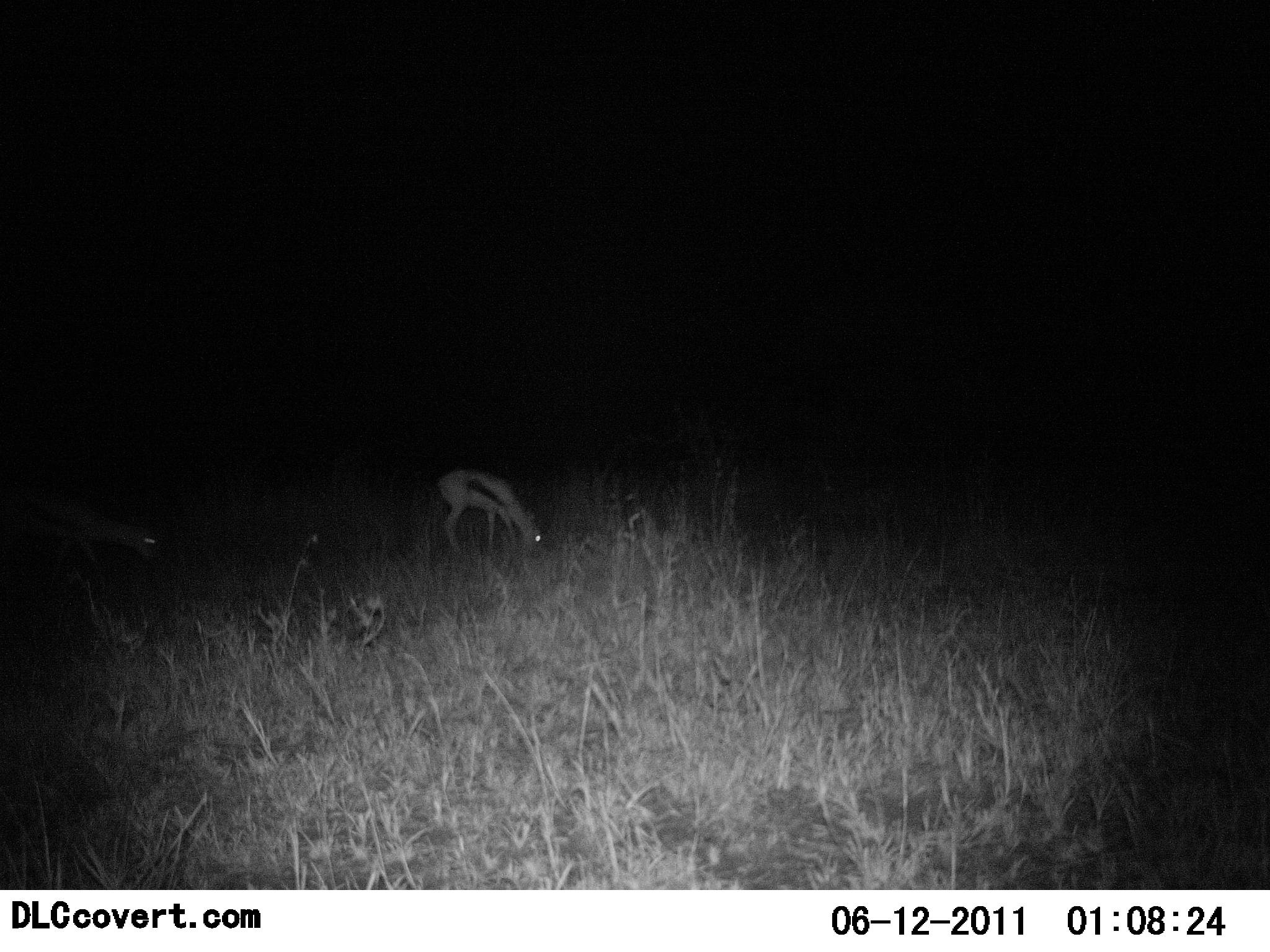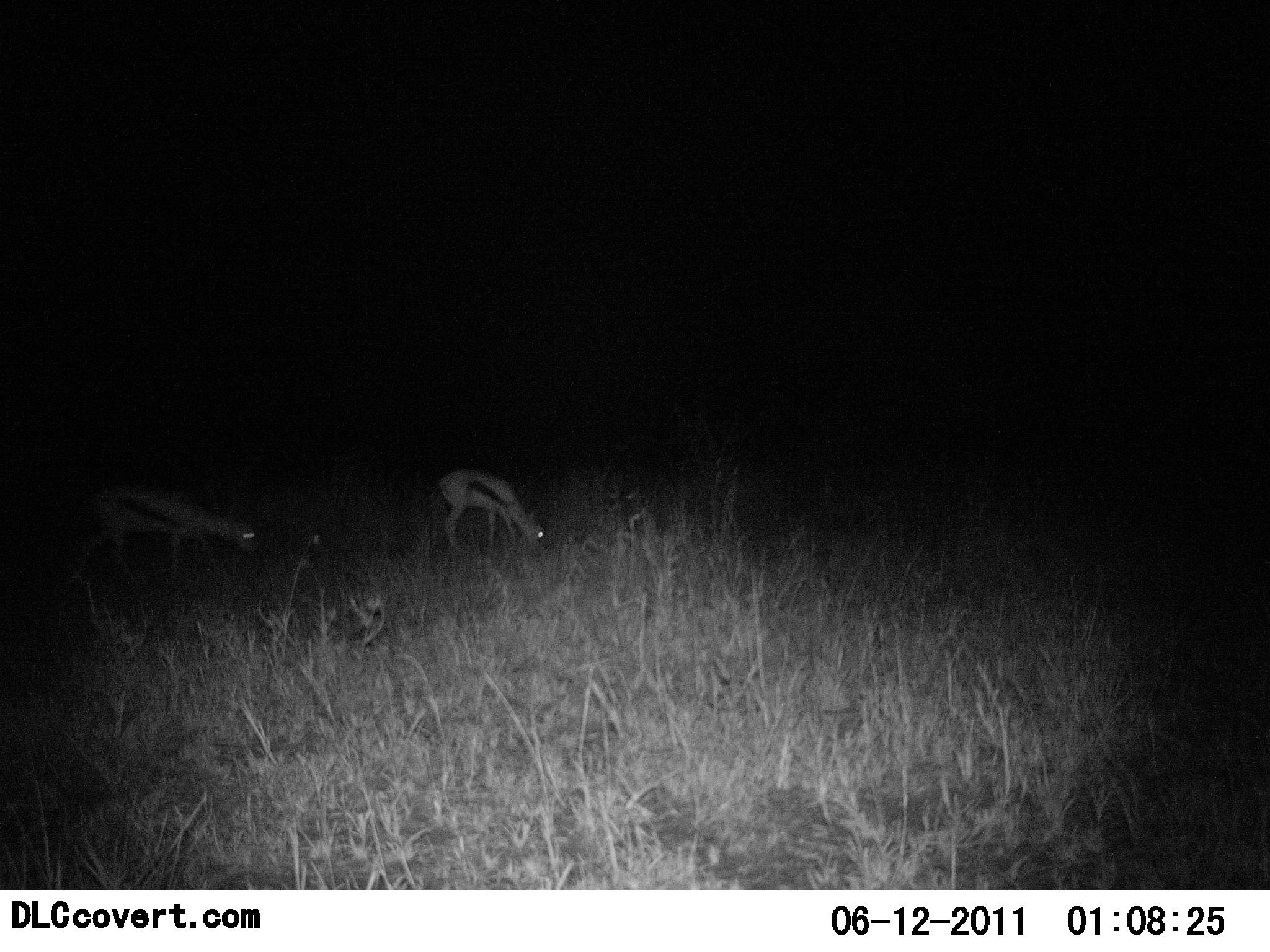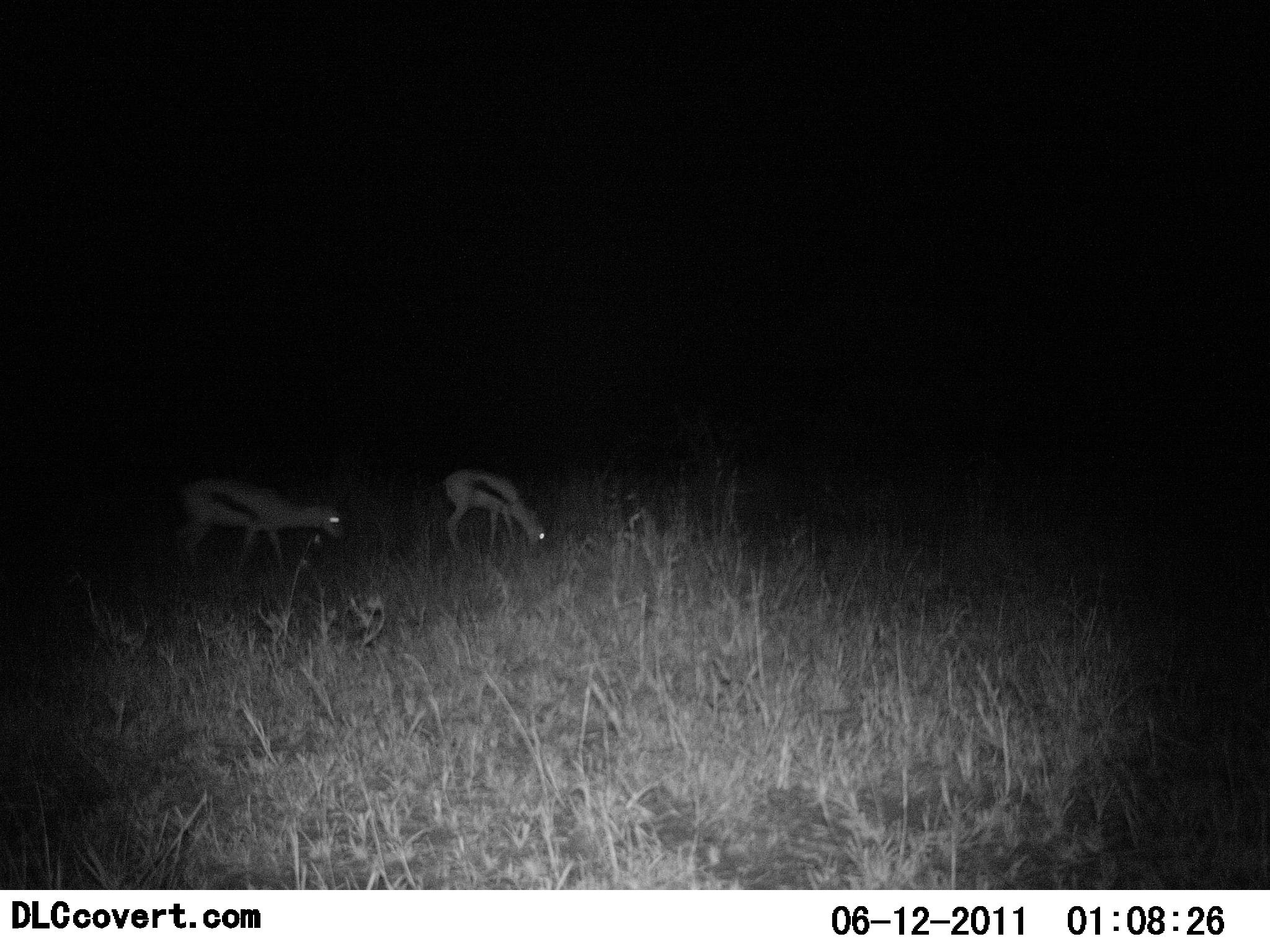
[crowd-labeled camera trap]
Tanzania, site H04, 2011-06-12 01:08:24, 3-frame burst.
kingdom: Animalia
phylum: Chordata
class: Mammalia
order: Artiodactyla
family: Bovidae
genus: Eudorcas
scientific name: Eudorcas thomsonii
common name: thomson's gazelle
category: gazellethomsons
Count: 2.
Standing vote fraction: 10%.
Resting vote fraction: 0%.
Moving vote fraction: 40%.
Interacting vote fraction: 0%.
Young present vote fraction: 0%.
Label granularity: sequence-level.